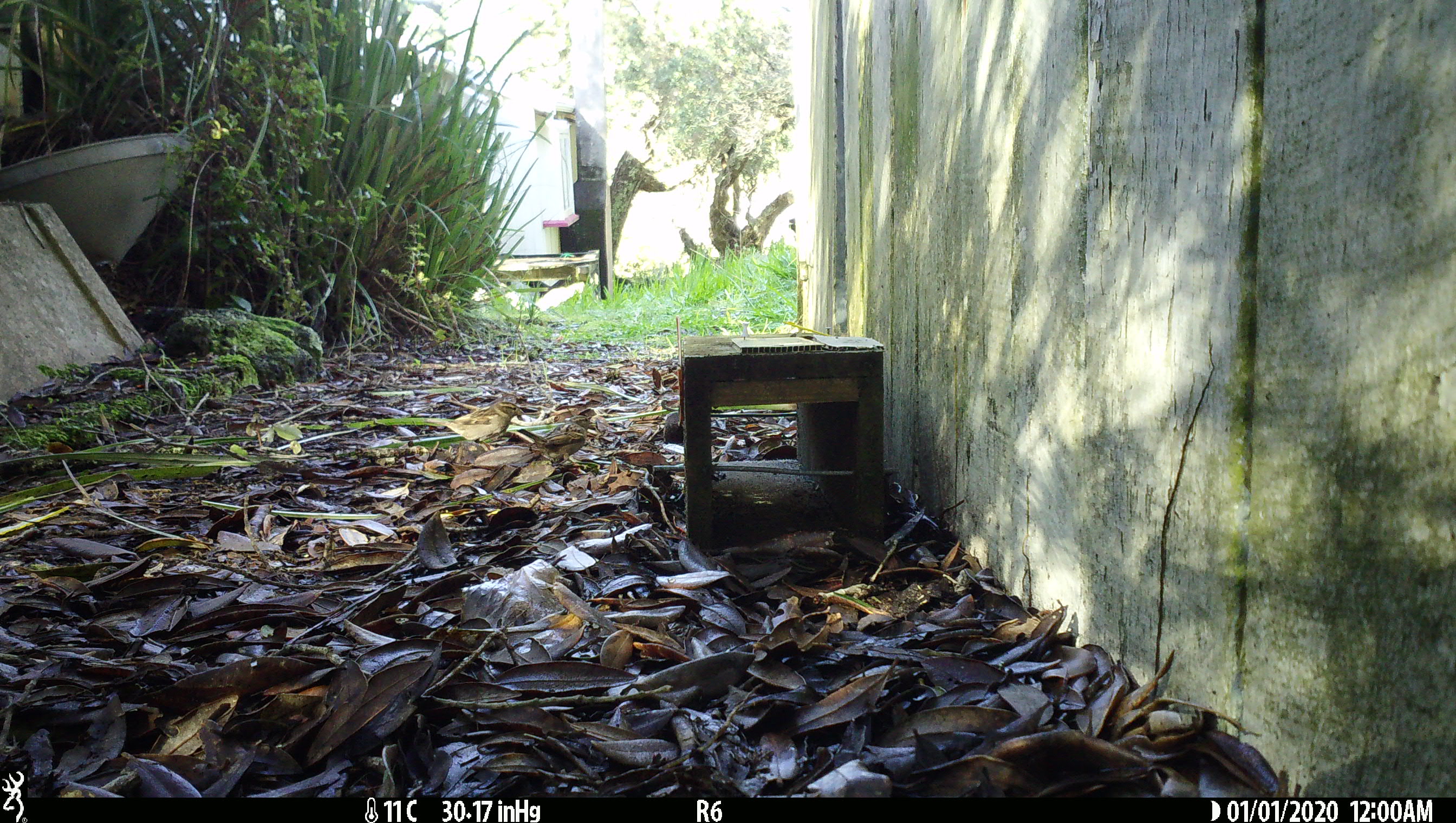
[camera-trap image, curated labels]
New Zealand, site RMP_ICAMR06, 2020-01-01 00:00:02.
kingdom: Animalia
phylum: Chordata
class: Aves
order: Passeriformes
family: Passeridae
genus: Passer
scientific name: Passer domesticus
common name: house sparrow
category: sparrow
Sparrow (house sparrow) (Passer domesticus).